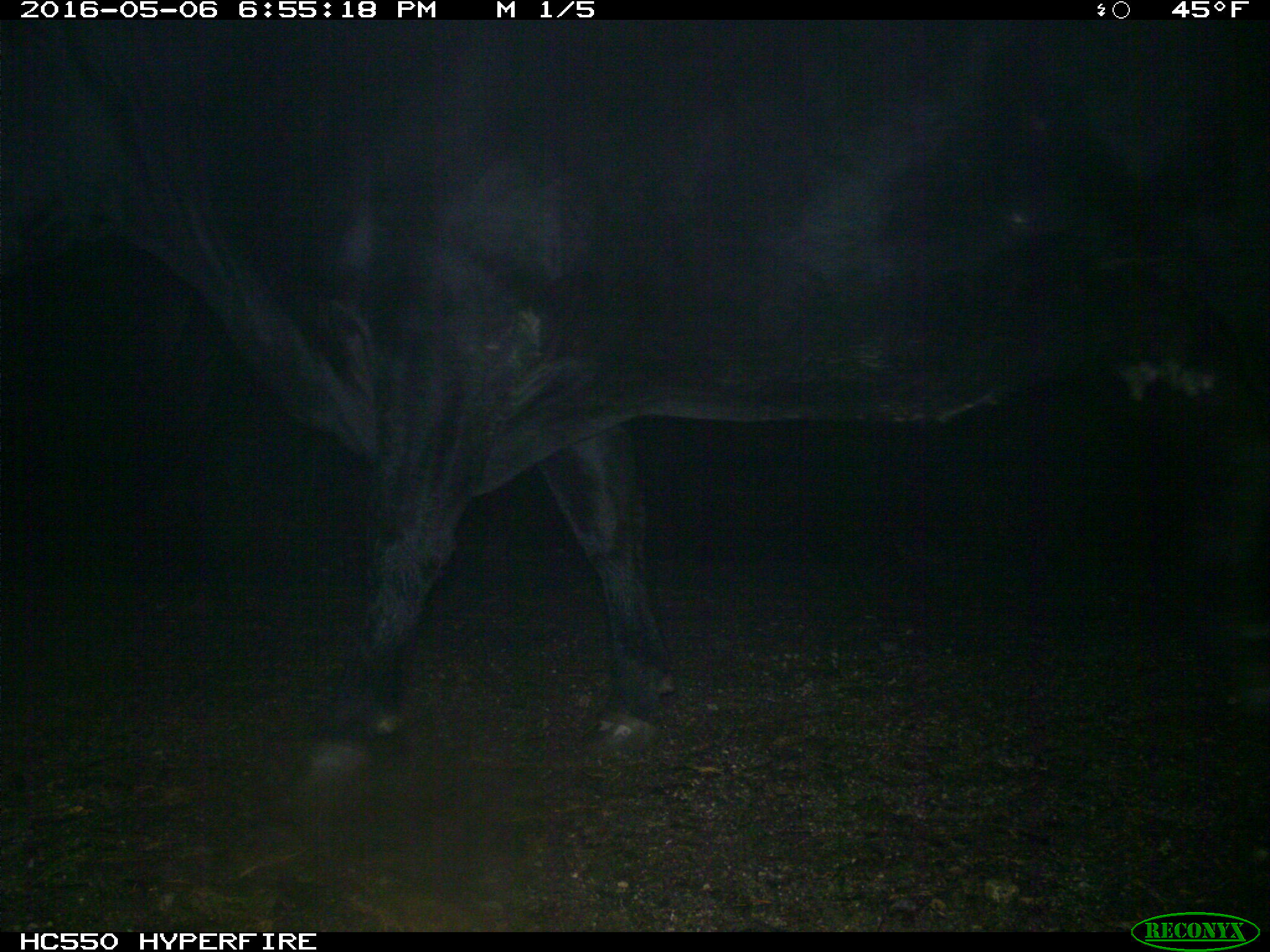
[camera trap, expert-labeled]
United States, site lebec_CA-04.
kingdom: Animalia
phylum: Chordata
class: Mammalia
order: Artiodactyla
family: Bovidae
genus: Bos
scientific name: Bos taurus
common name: domestic cow